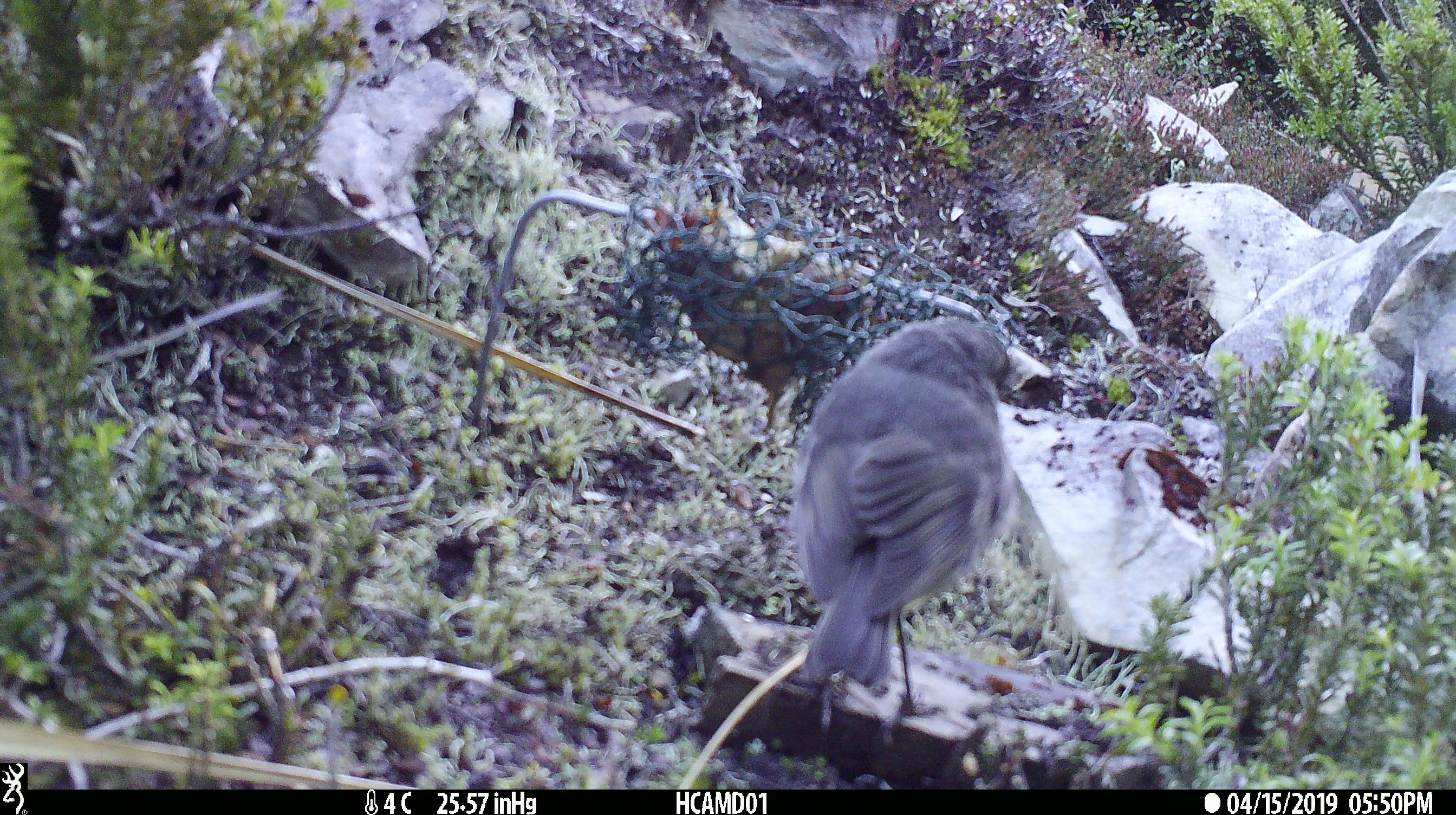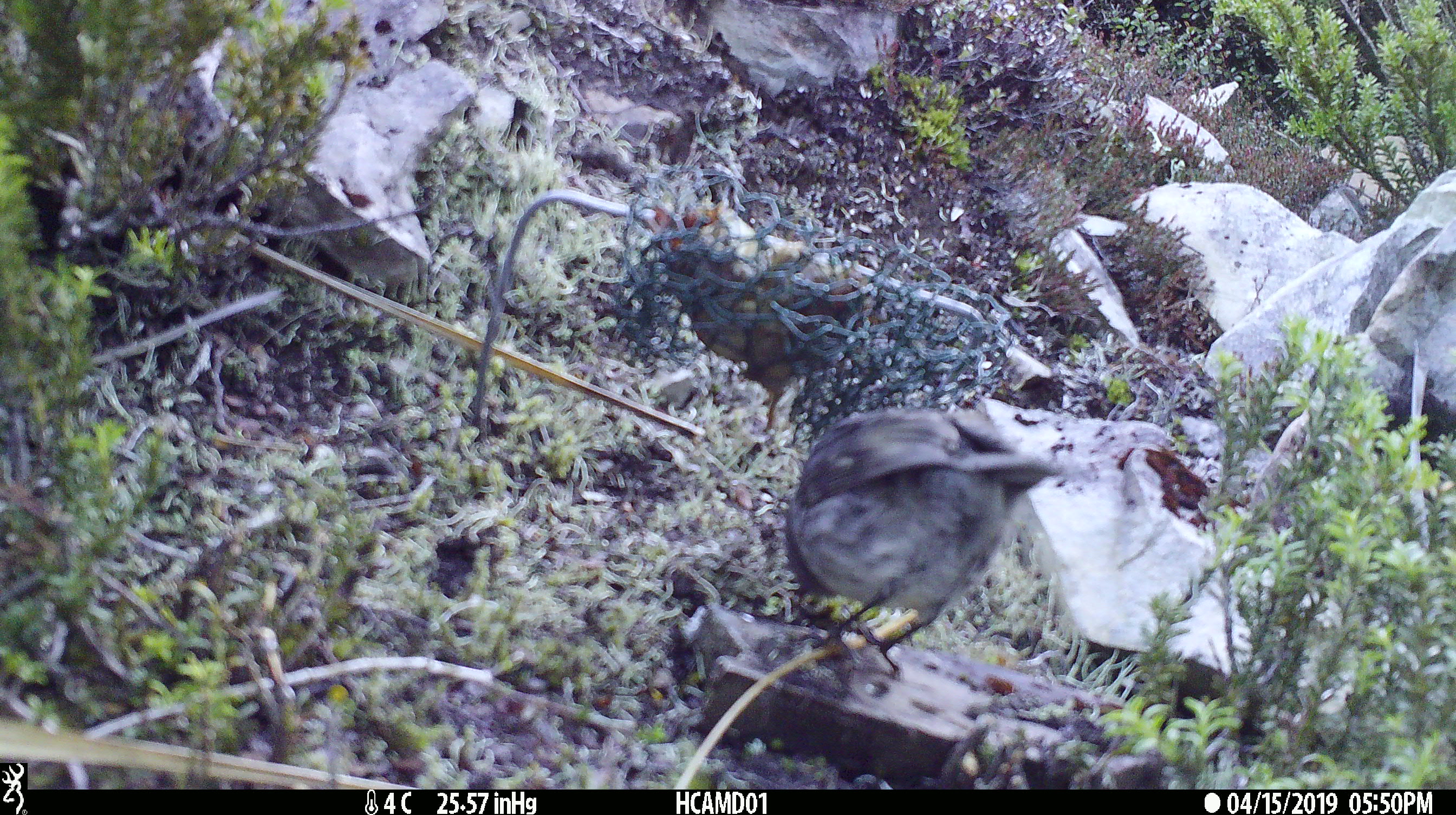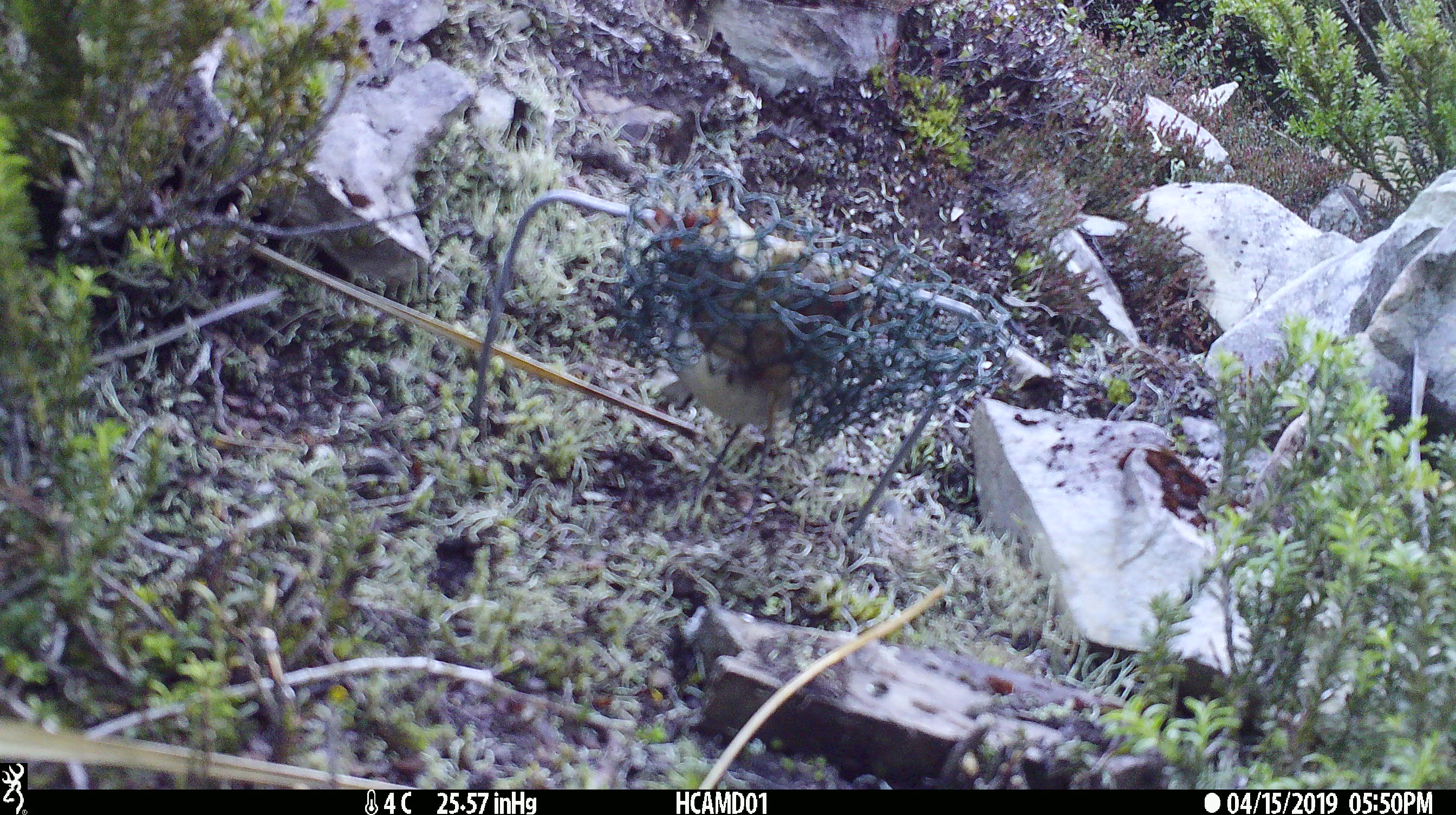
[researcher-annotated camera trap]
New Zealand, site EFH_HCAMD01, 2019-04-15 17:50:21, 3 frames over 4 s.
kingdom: Animalia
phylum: Chordata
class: Aves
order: Passeriformes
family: Petroicidae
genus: Petroica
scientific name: Petroica australis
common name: new zealand robin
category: robin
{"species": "robin (new zealand robin) (Petroica australis)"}